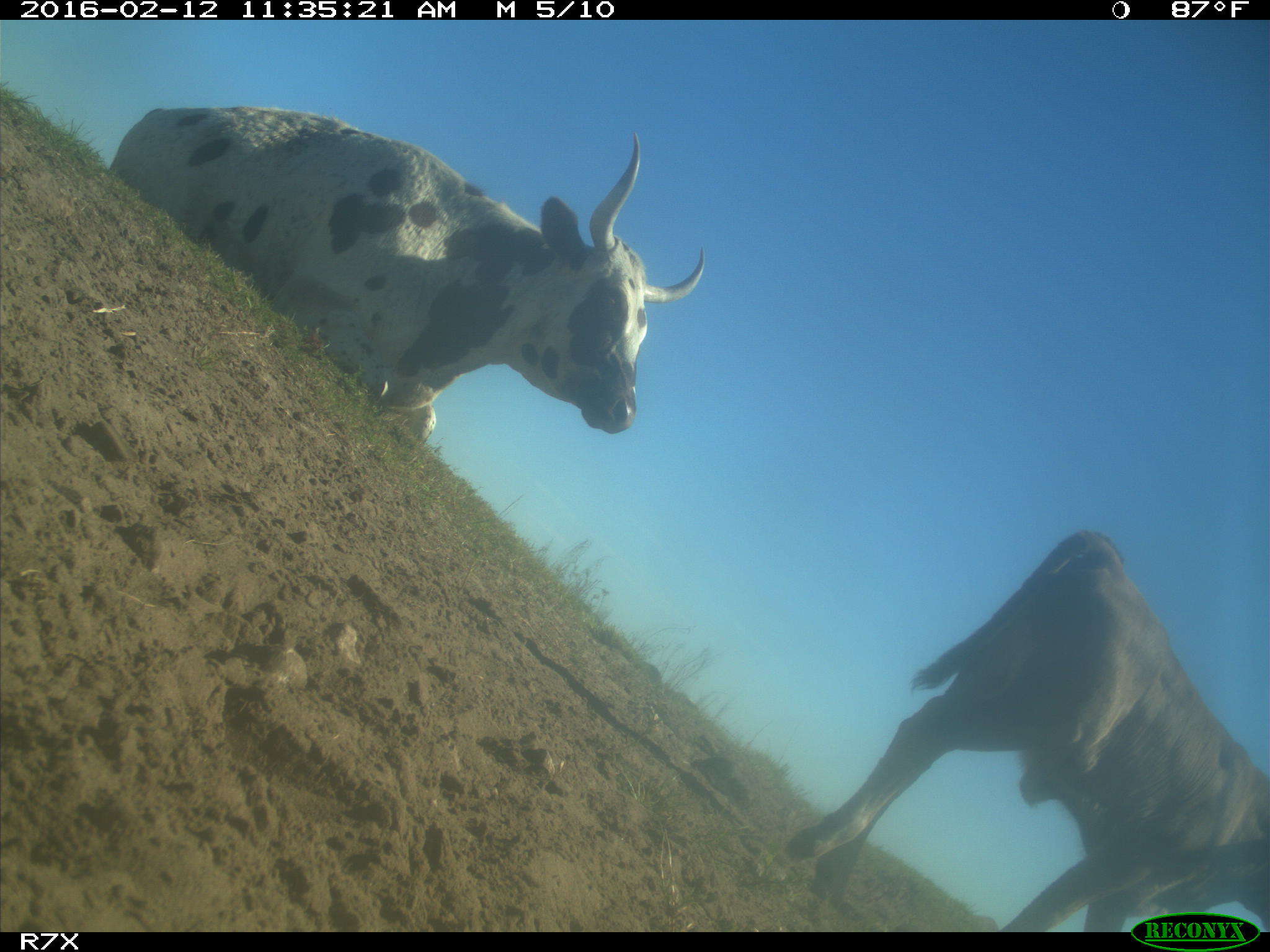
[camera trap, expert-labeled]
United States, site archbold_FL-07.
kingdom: Animalia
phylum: Chordata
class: Mammalia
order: Artiodactyla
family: Bovidae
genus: Bos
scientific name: Bos taurus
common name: domestic cow